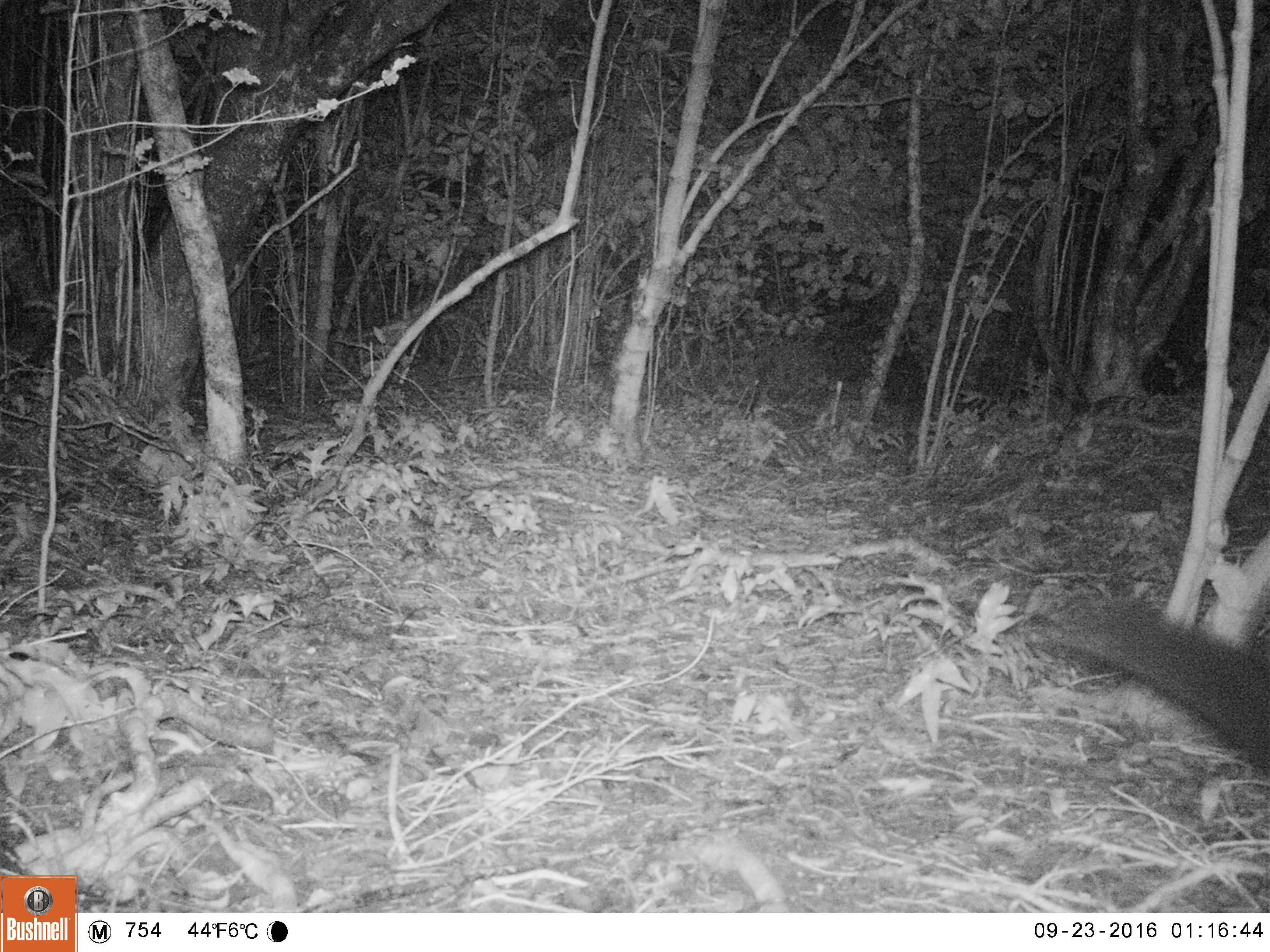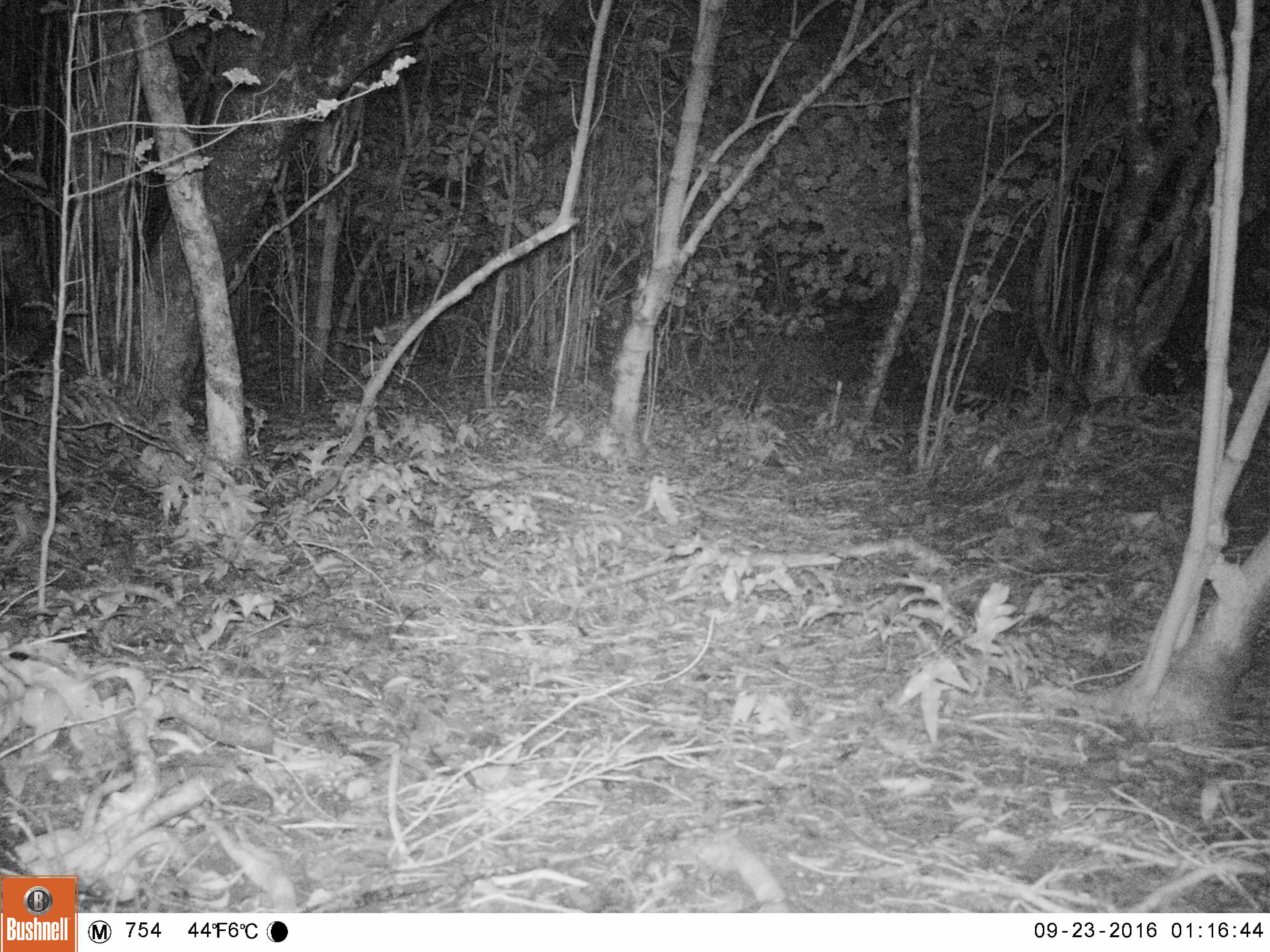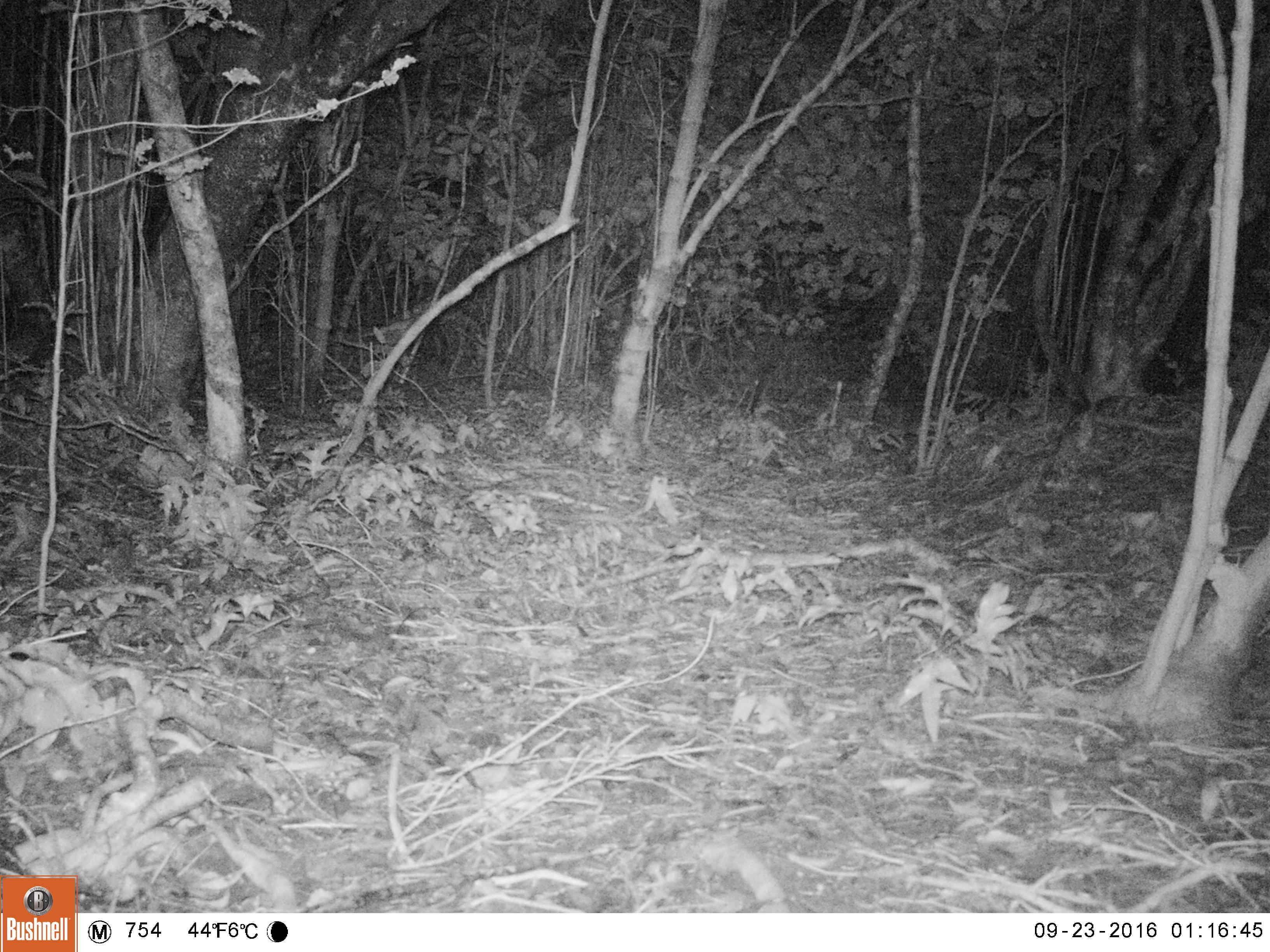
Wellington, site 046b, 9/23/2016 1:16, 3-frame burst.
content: unidentified animal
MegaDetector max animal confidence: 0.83